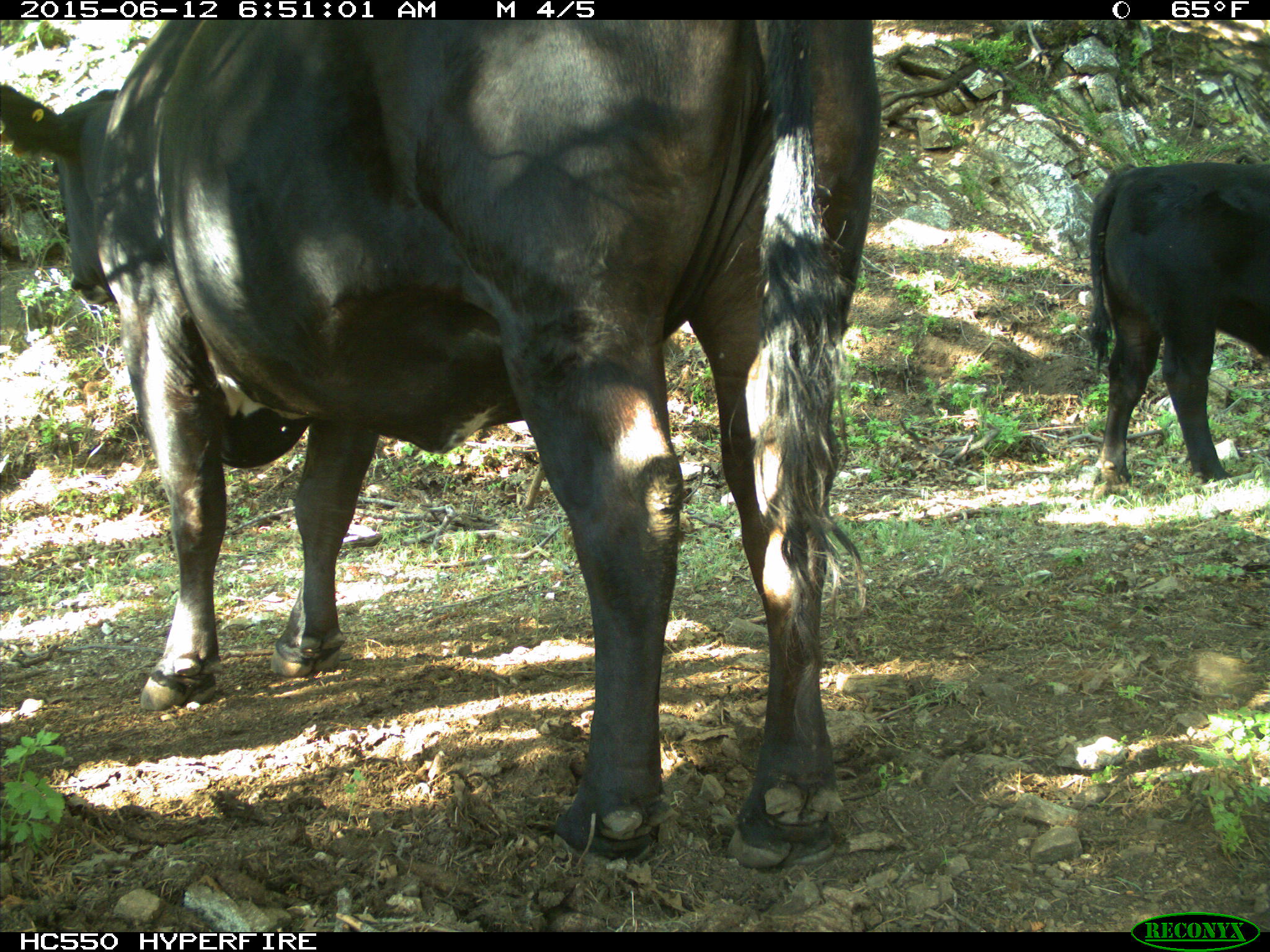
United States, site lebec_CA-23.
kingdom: Animalia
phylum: Chordata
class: Mammalia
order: Artiodactyla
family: Bovidae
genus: Bos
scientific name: Bos taurus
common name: domestic cow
Bos taurus (domestic cow).